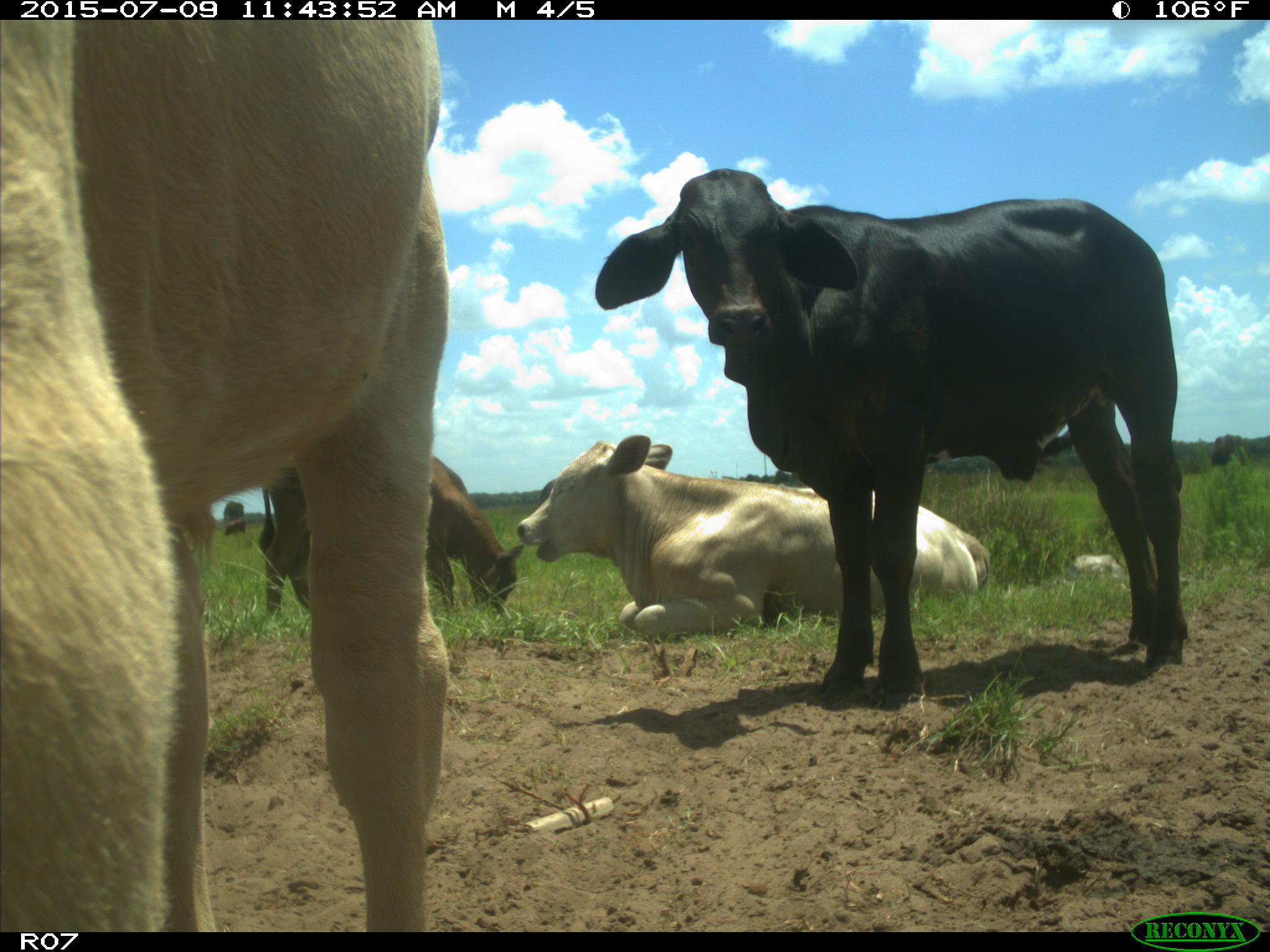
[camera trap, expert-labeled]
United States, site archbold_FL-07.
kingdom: Animalia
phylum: Chordata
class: Mammalia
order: Artiodactyla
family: Bovidae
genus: Bos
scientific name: Bos taurus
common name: domestic cow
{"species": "Bos taurus (domestic cow)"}